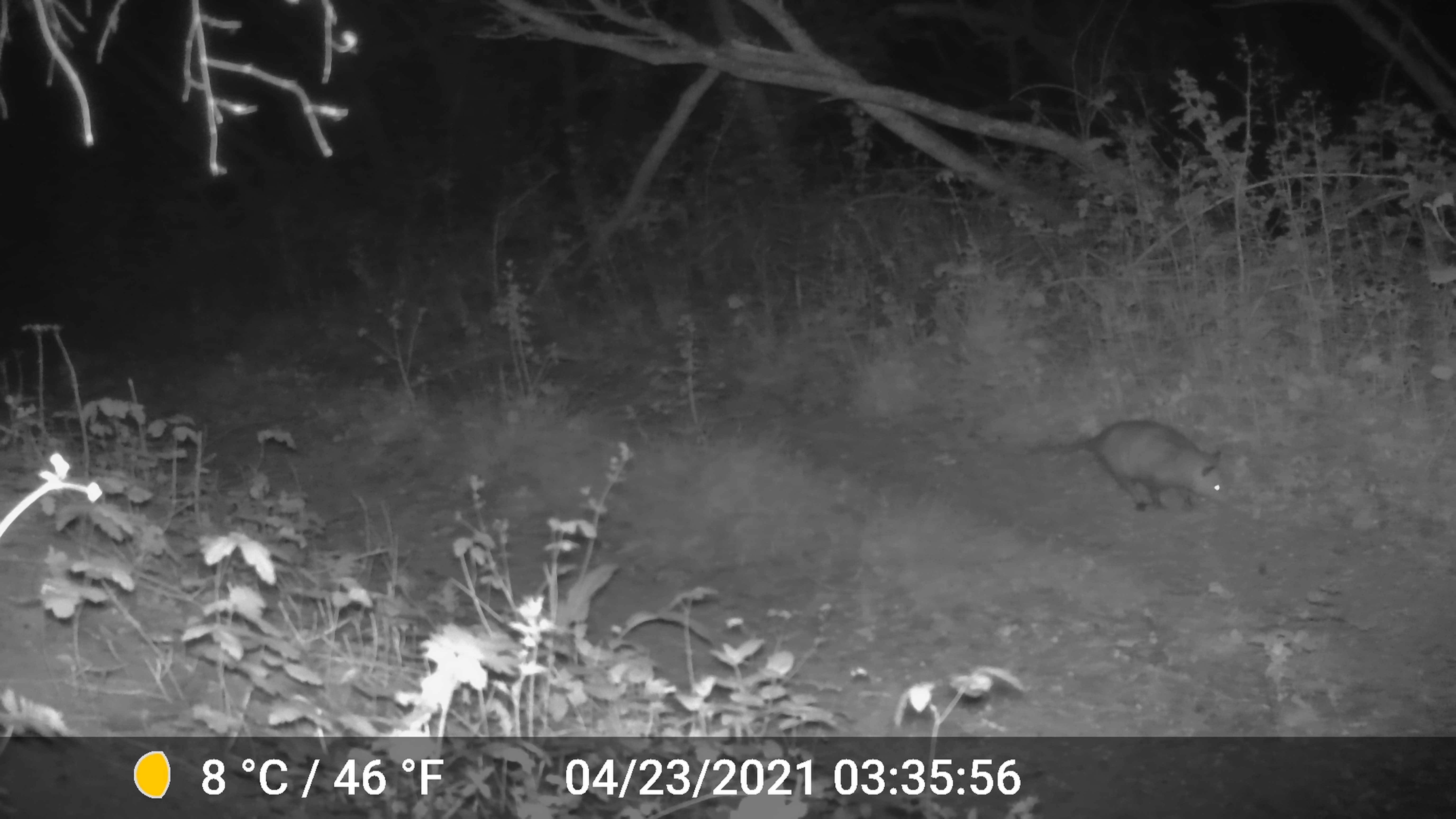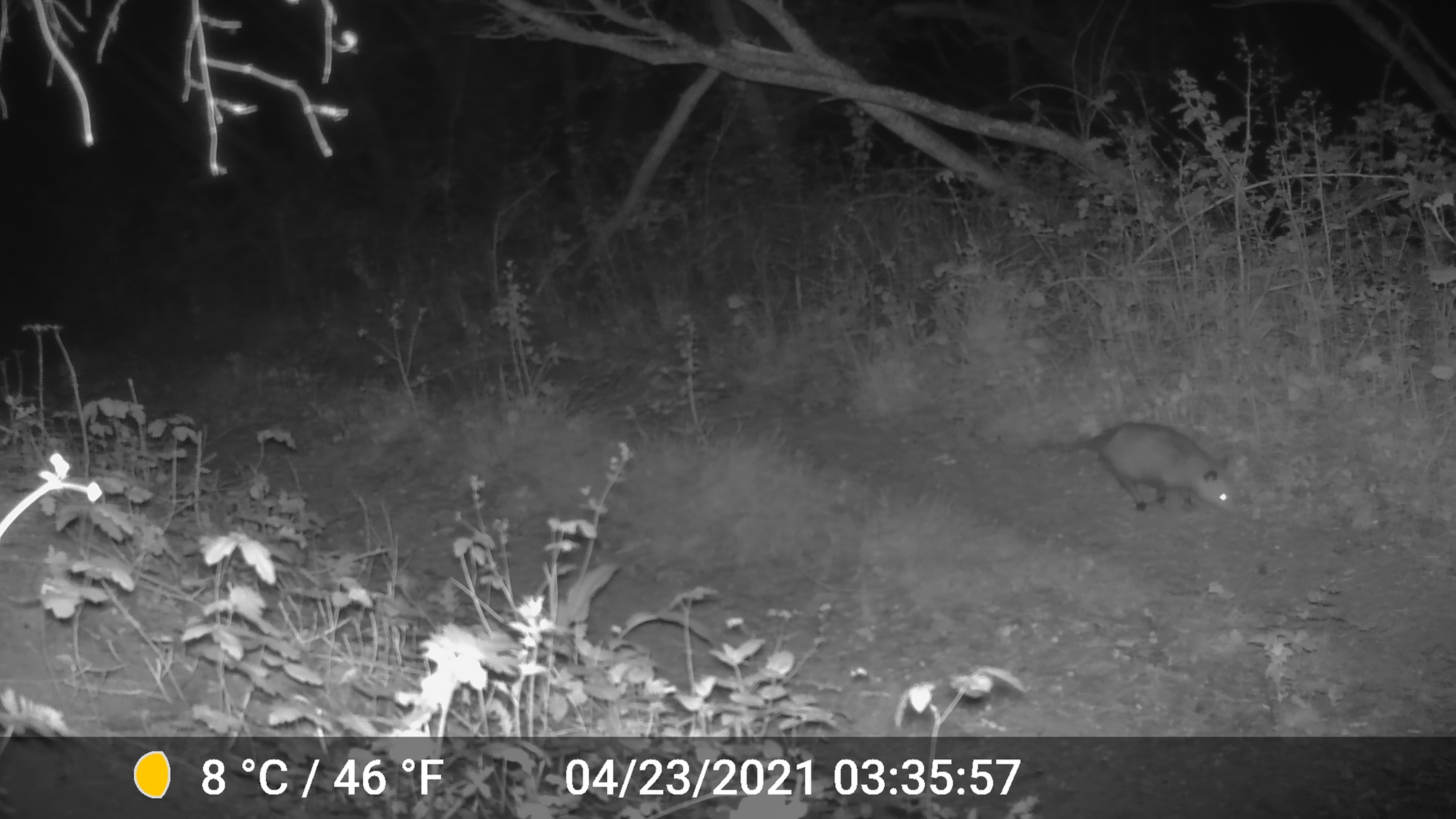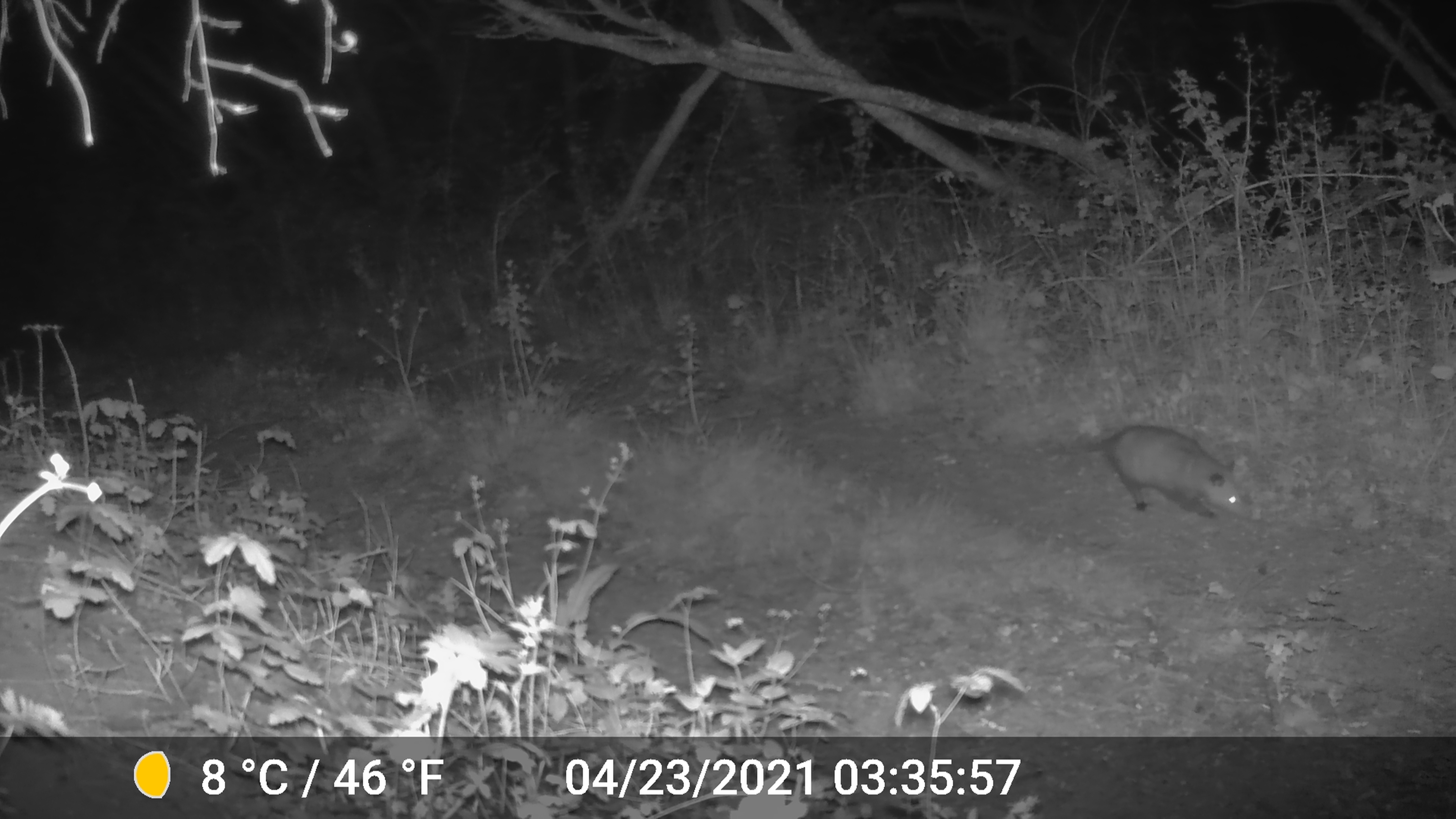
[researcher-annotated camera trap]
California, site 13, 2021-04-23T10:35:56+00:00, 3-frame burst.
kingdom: Animalia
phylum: Chordata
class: Mammalia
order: Didelphimorphia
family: Didelphidae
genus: Didelphis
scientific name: Didelphis virginiana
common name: virginia opossum